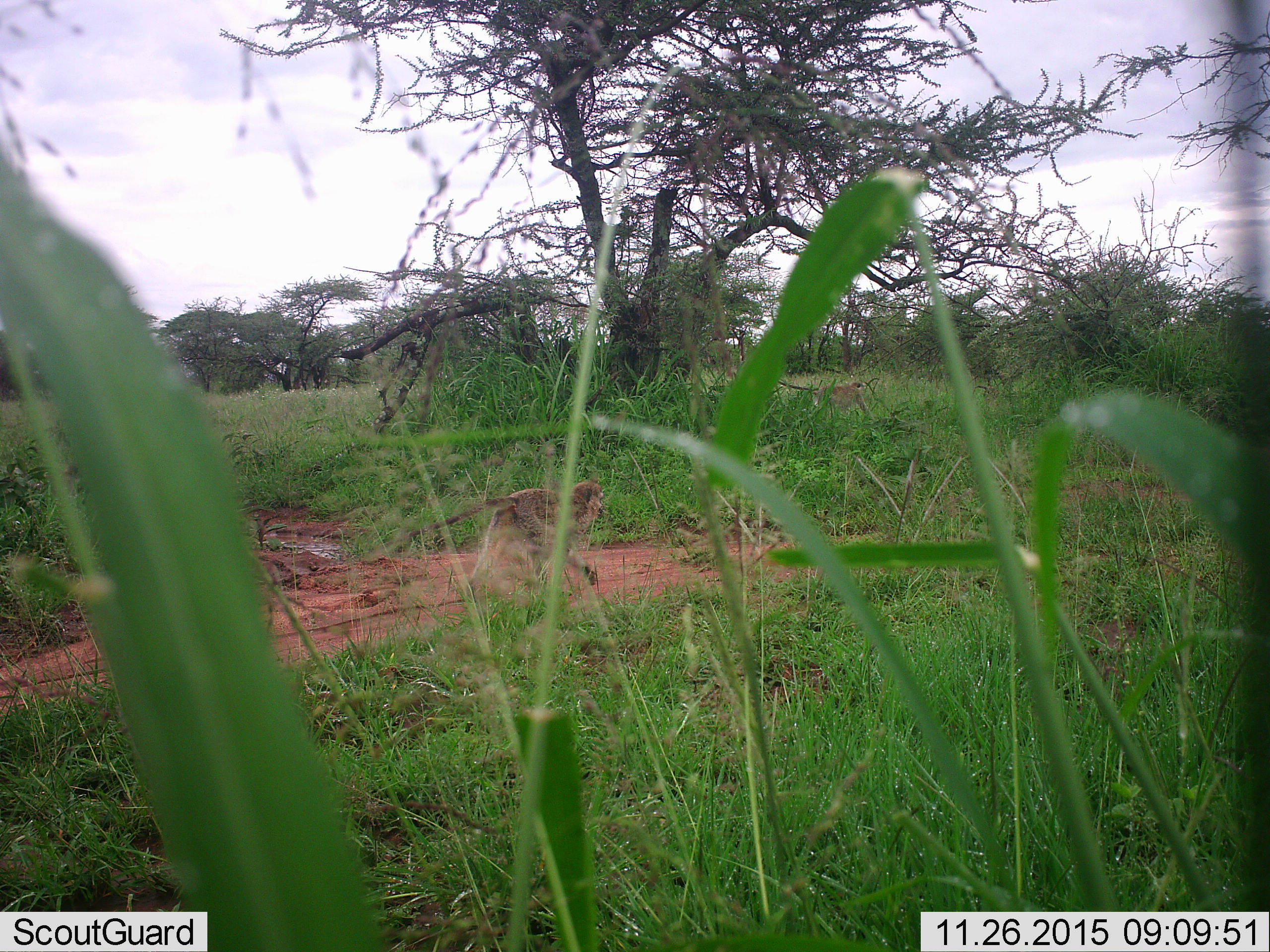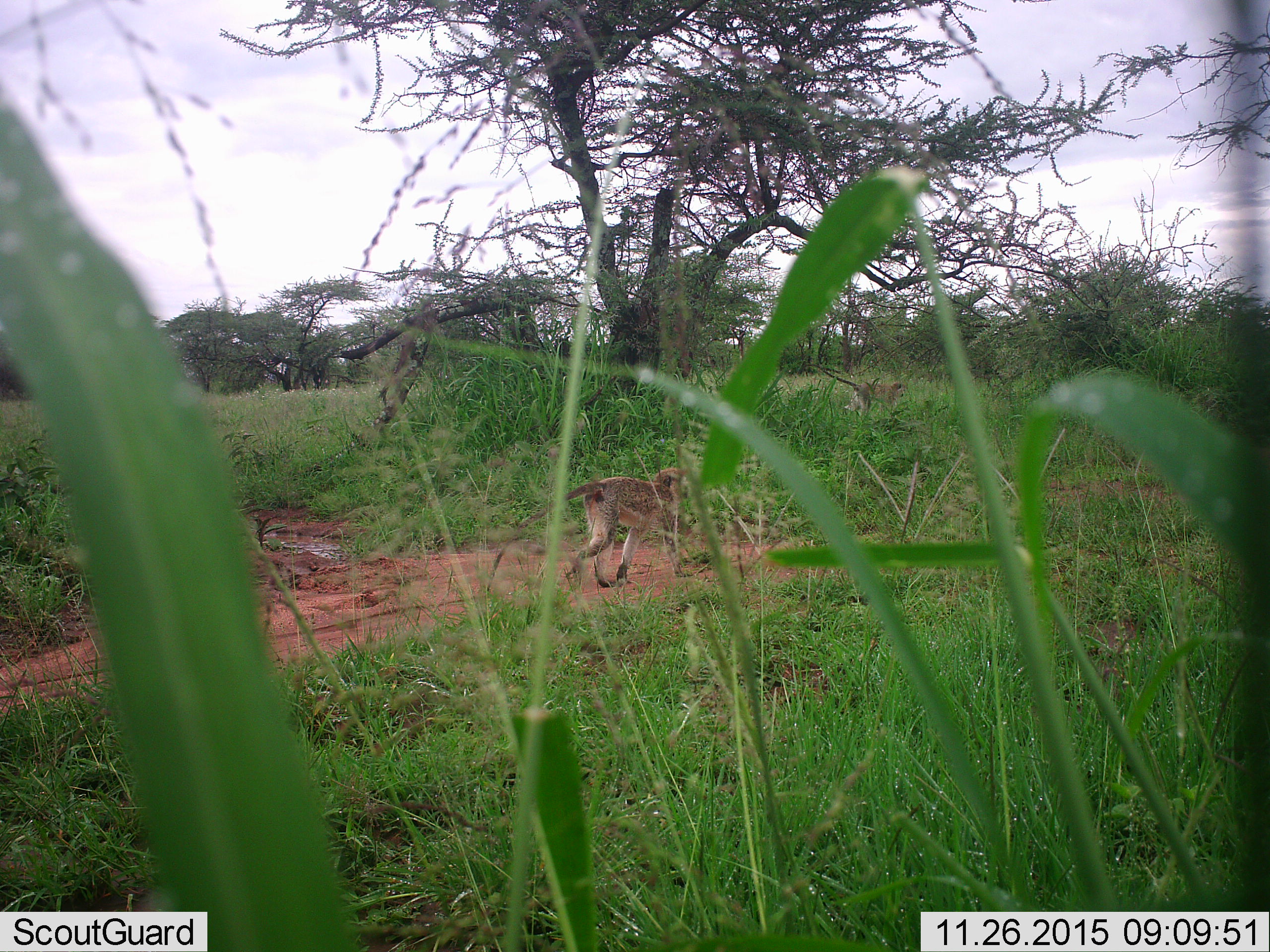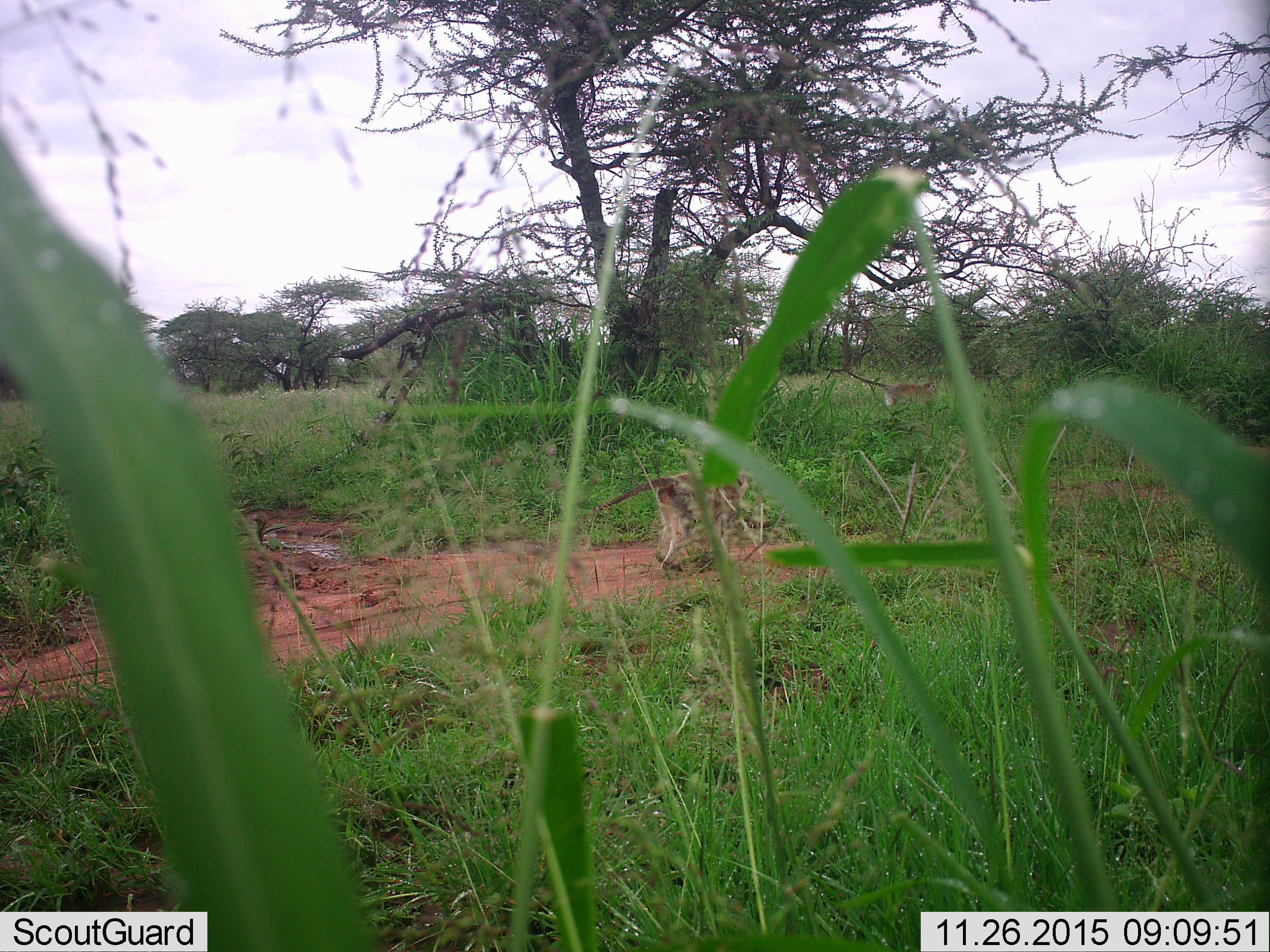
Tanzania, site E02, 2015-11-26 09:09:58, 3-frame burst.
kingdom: Animalia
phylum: Chordata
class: Mammalia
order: Primates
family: Cercopithecidae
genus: Chlorocebus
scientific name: Chlorocebus pygerythrus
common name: vervet monkey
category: monkeyvervet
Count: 2.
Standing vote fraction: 0%.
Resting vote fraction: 0%.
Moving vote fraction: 100%.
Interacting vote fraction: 0%.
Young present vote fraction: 0%.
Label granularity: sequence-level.